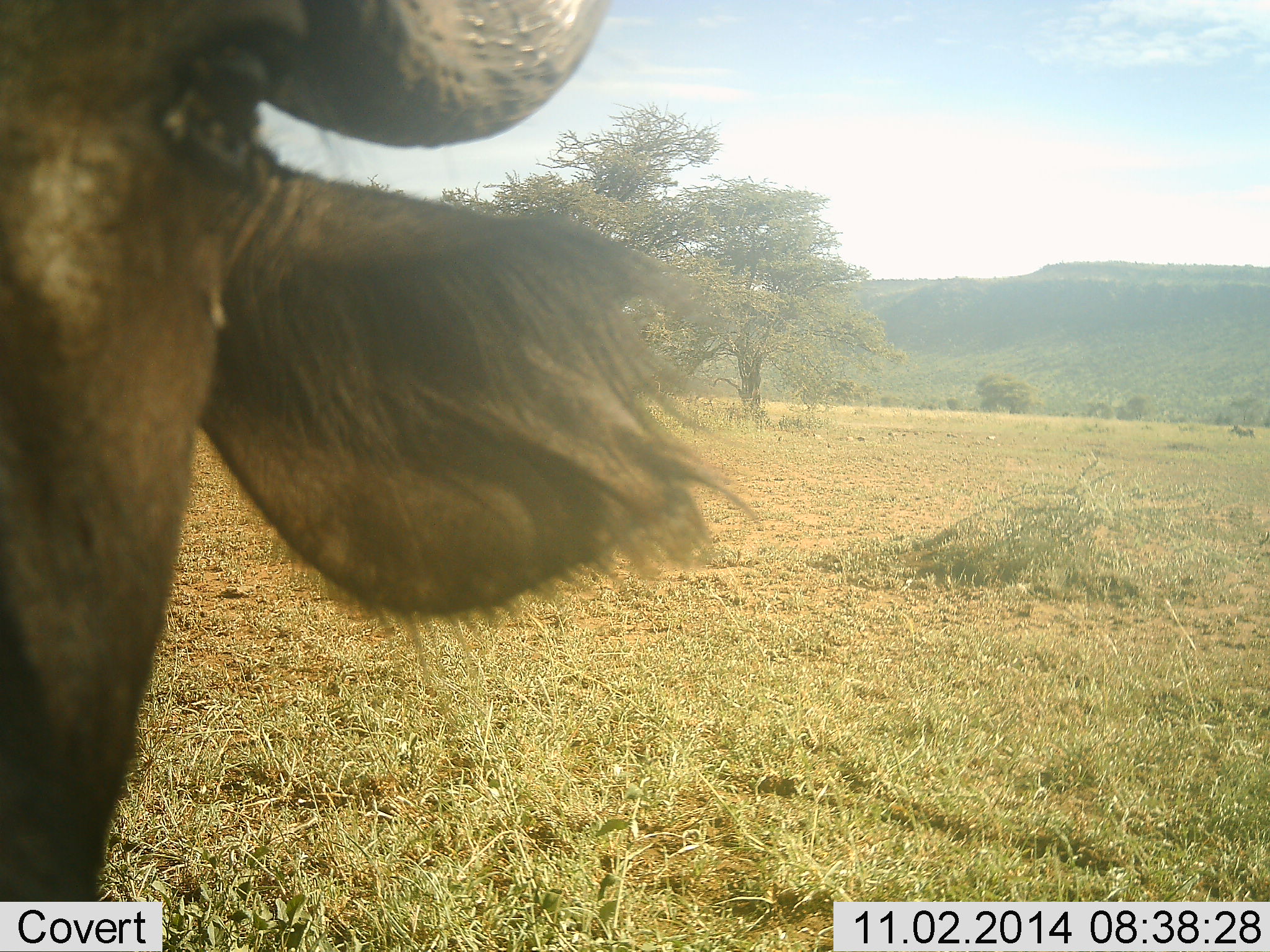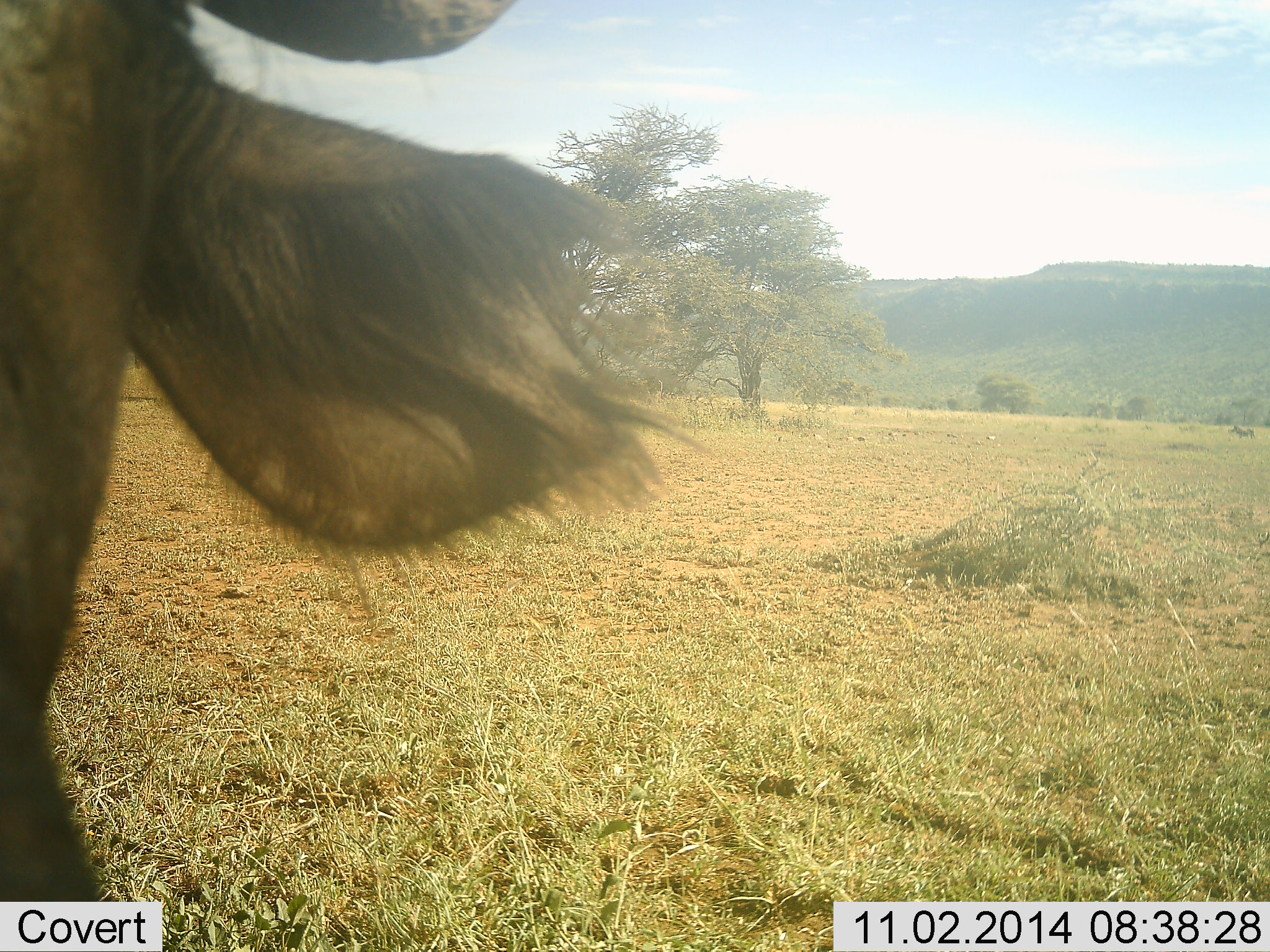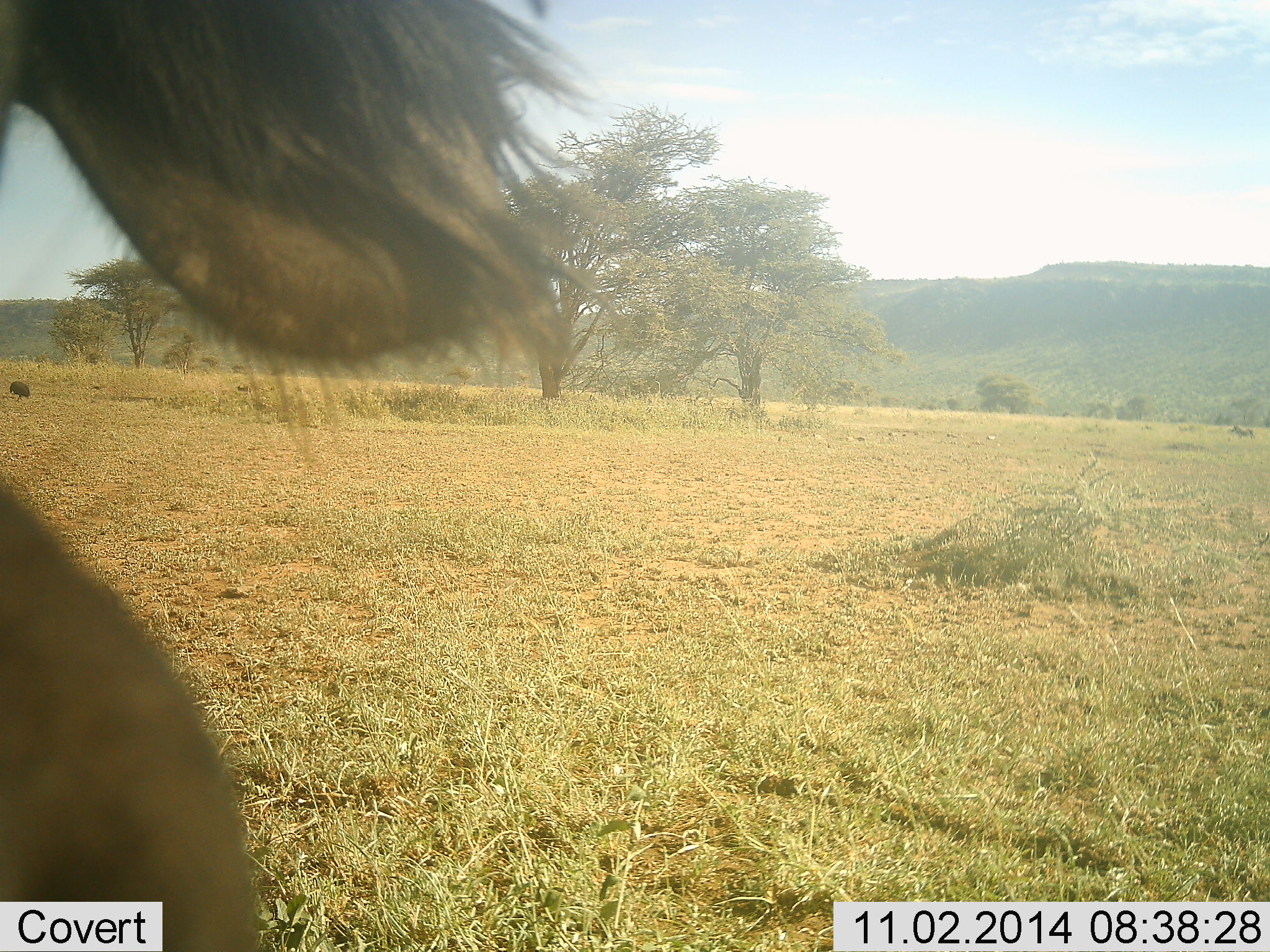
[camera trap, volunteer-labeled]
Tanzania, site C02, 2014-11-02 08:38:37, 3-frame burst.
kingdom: Animalia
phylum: Chordata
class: Mammalia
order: Artiodactyla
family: Bovidae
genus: Connochaetes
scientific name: Connochaetes taurinus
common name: blue wildebeest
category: wildebeest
Wildebeest (blue wildebeest) (Connochaetes taurinus), count 1. Behavior (volunteer vote fractions): standing 82%, resting 0%, moving 18%, interacting 0%. Young present (vote fraction): 0%. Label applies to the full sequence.